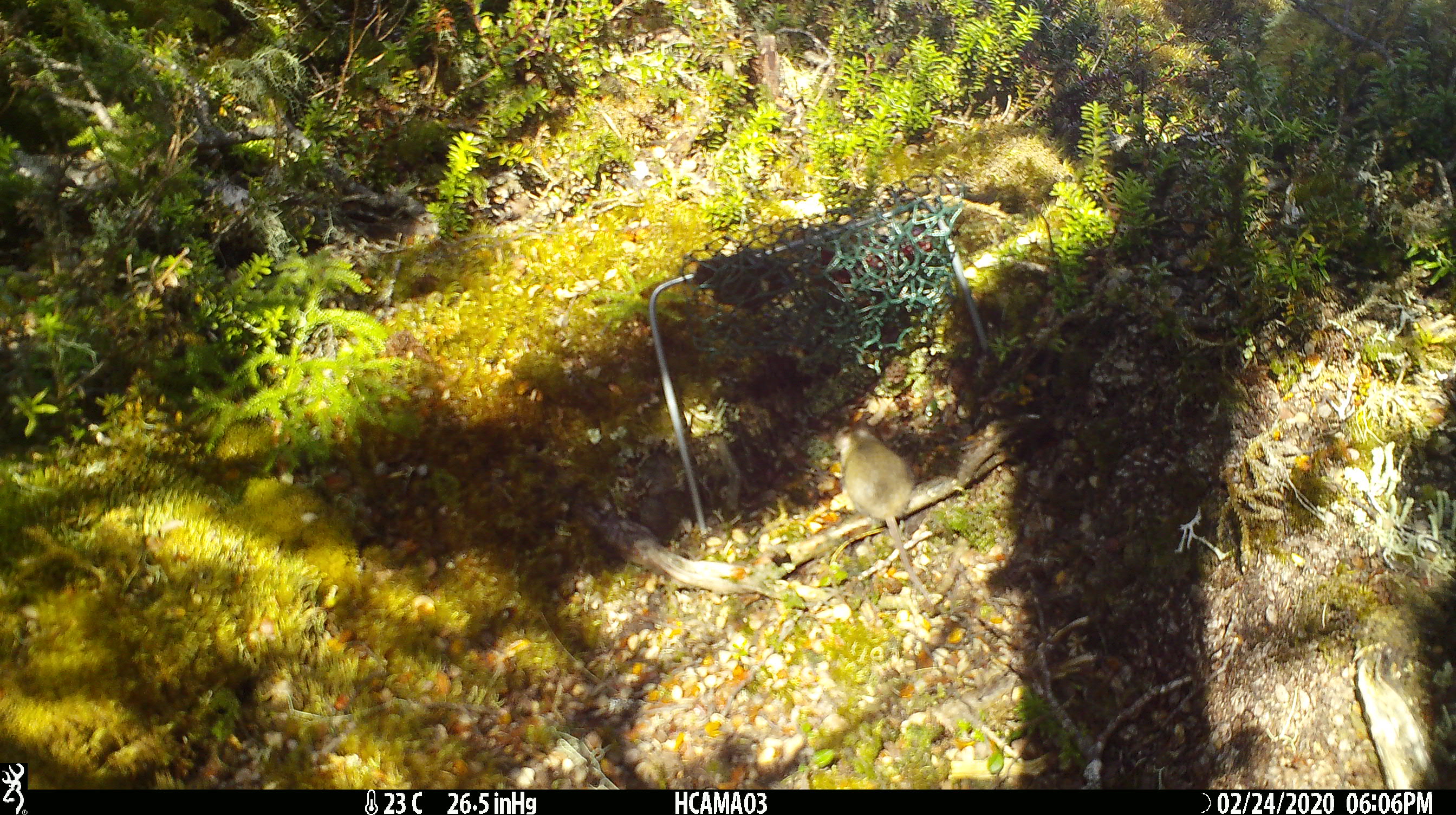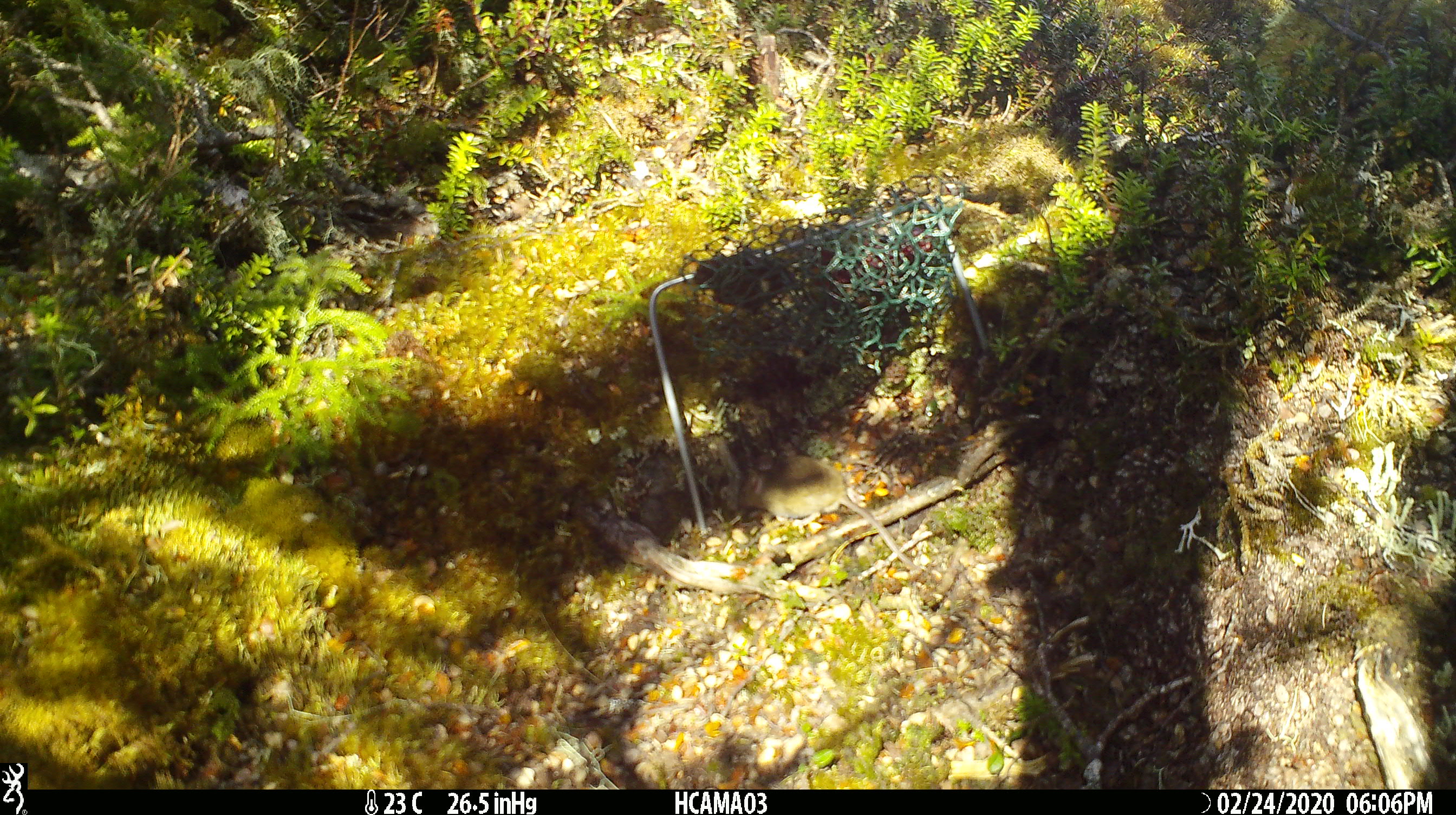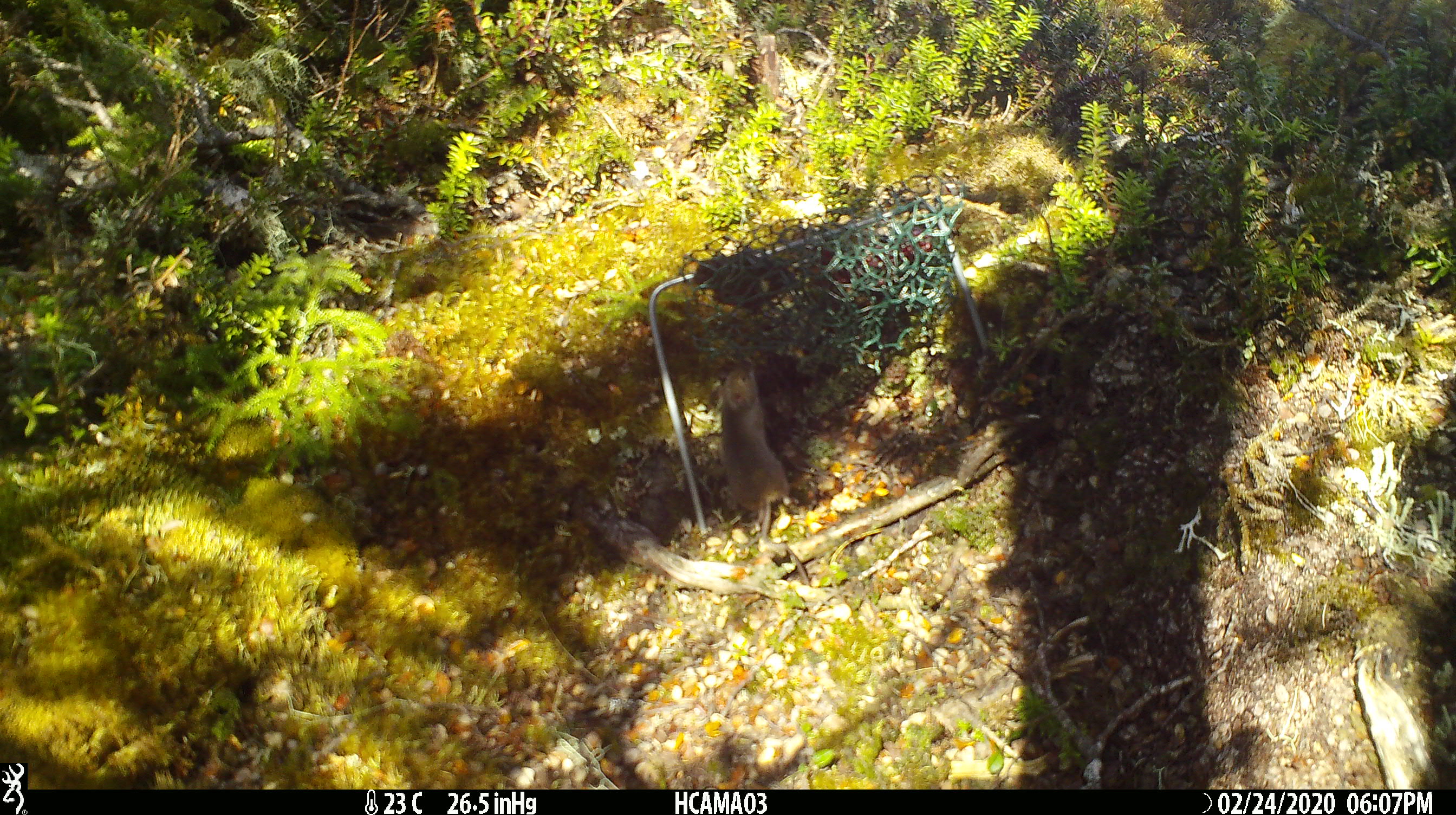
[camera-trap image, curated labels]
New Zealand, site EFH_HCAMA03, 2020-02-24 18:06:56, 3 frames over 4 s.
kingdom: Animalia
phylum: Chordata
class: Mammalia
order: Rodentia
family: Muridae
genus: Mus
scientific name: Mus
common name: mouse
Mouse (Mus).